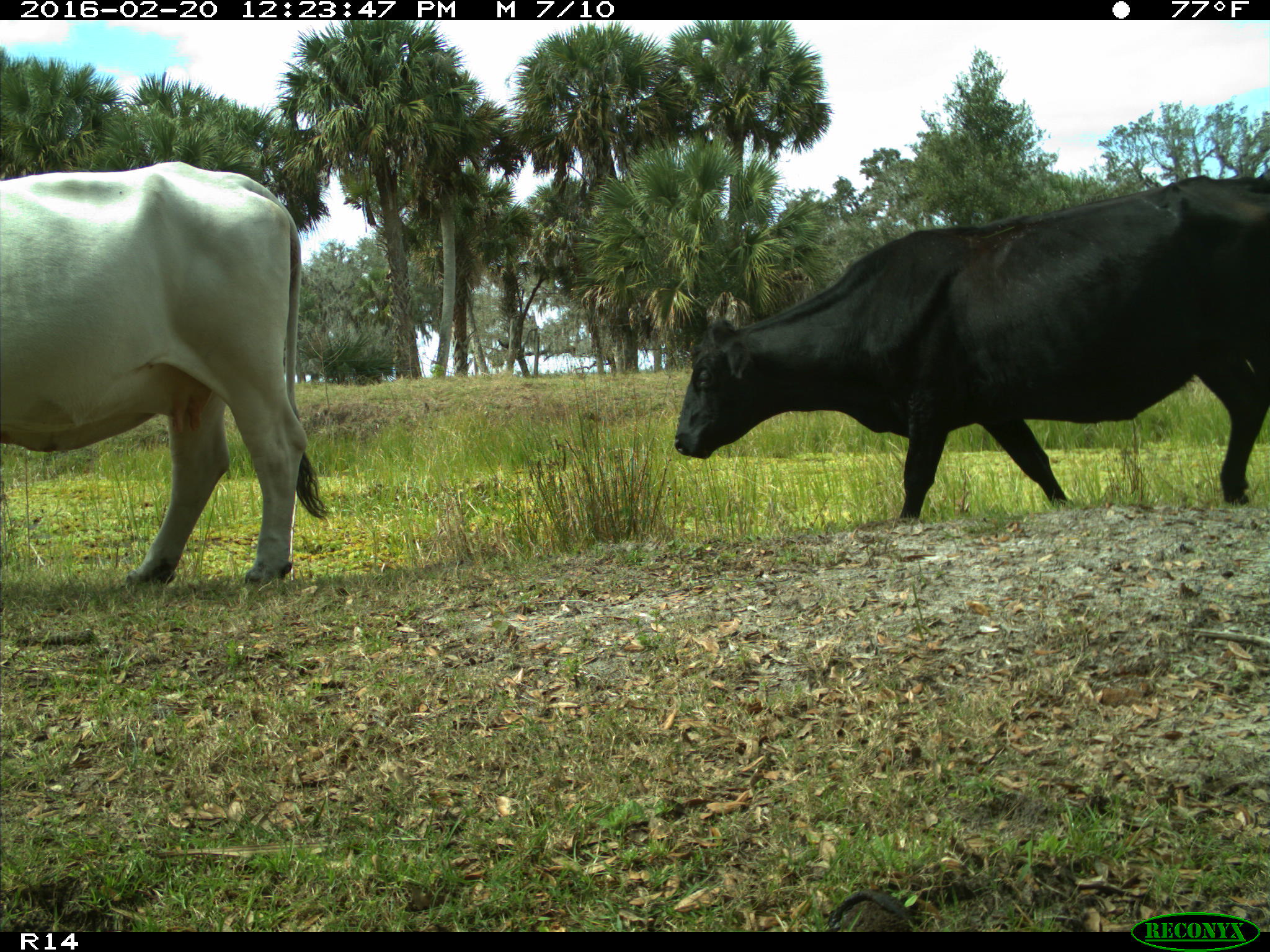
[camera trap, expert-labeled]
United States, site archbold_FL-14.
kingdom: Animalia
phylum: Chordata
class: Mammalia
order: Artiodactyla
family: Bovidae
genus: Bos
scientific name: Bos taurus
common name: domestic cow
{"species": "Bos taurus (domestic cow)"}